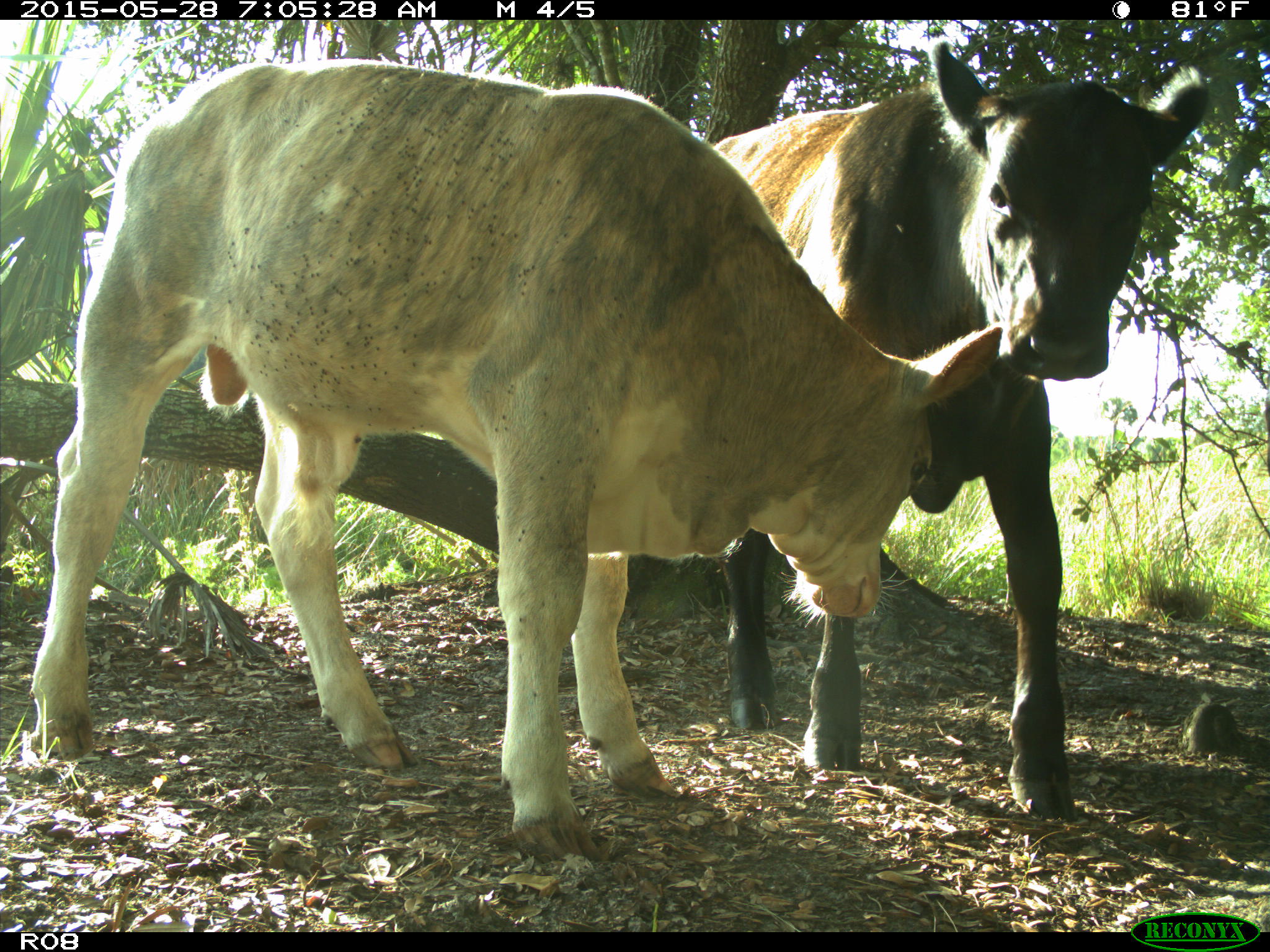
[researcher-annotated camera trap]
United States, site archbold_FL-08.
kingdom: Animalia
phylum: Chordata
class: Mammalia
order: Artiodactyla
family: Bovidae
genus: Bos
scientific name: Bos taurus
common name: domestic cow